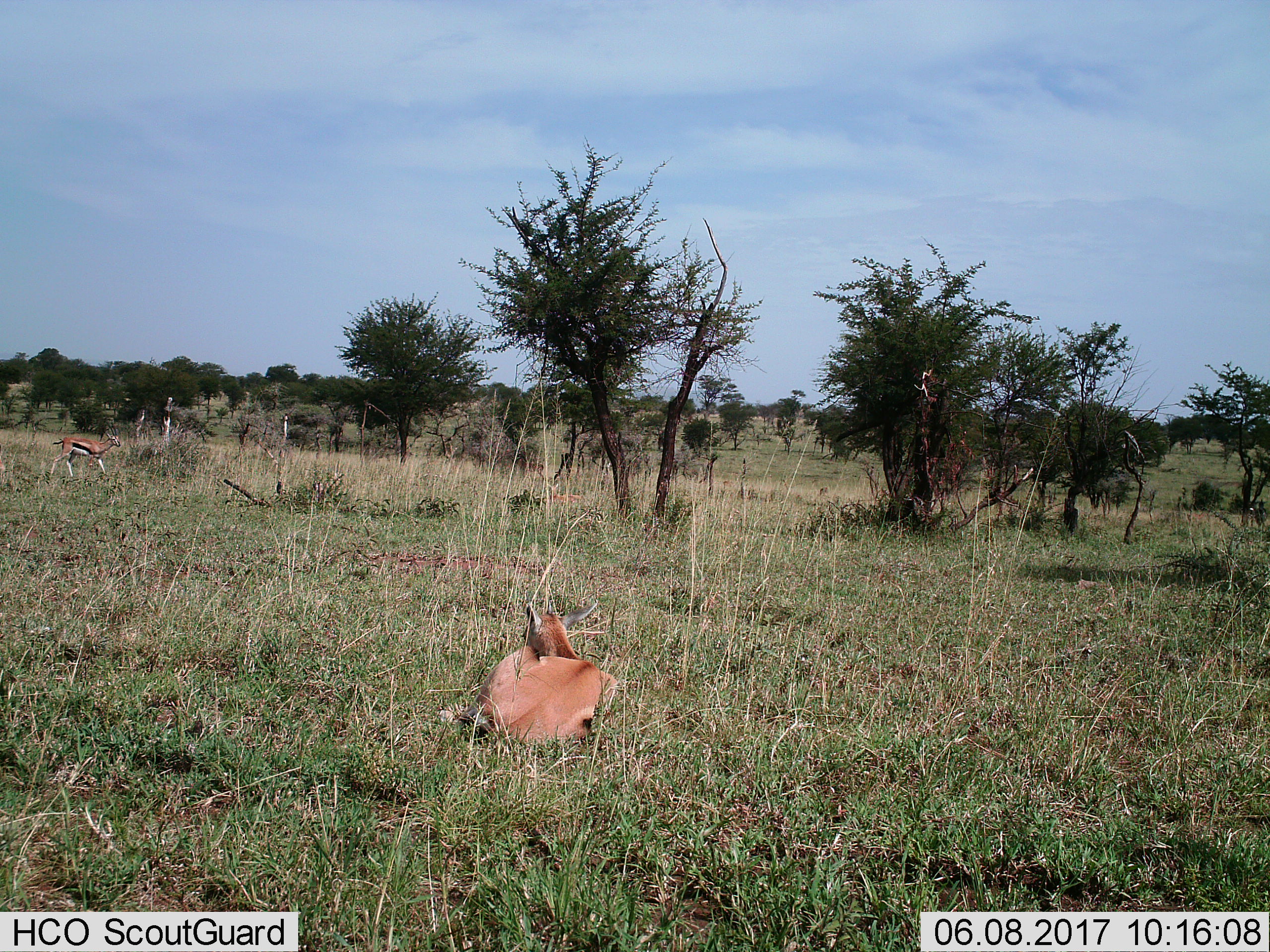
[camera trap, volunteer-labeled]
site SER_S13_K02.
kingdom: Animalia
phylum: Chordata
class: Mammalia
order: Artiodactyla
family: Bovidae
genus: Eudorcas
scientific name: Eudorcas thomsonii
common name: thomson's gazelle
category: gazellethomsons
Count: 2.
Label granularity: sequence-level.